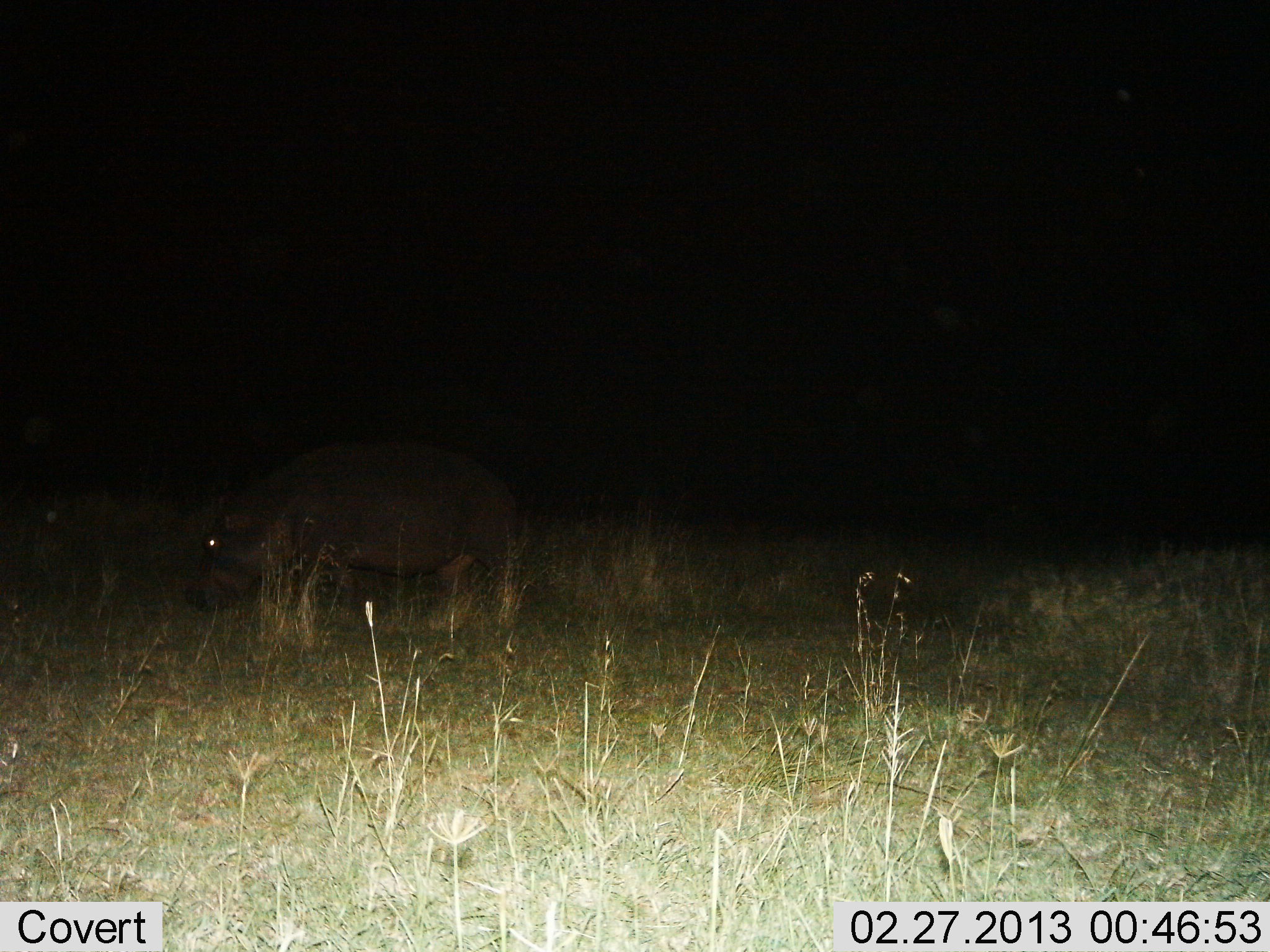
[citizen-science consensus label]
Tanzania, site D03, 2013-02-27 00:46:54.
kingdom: Animalia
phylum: Chordata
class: Mammalia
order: Artiodactyla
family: Hippopotamidae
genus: Hippopotamus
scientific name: Hippopotamus amphibius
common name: hippopotamus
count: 1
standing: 50%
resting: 0%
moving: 19%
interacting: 0%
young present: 3%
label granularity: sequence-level